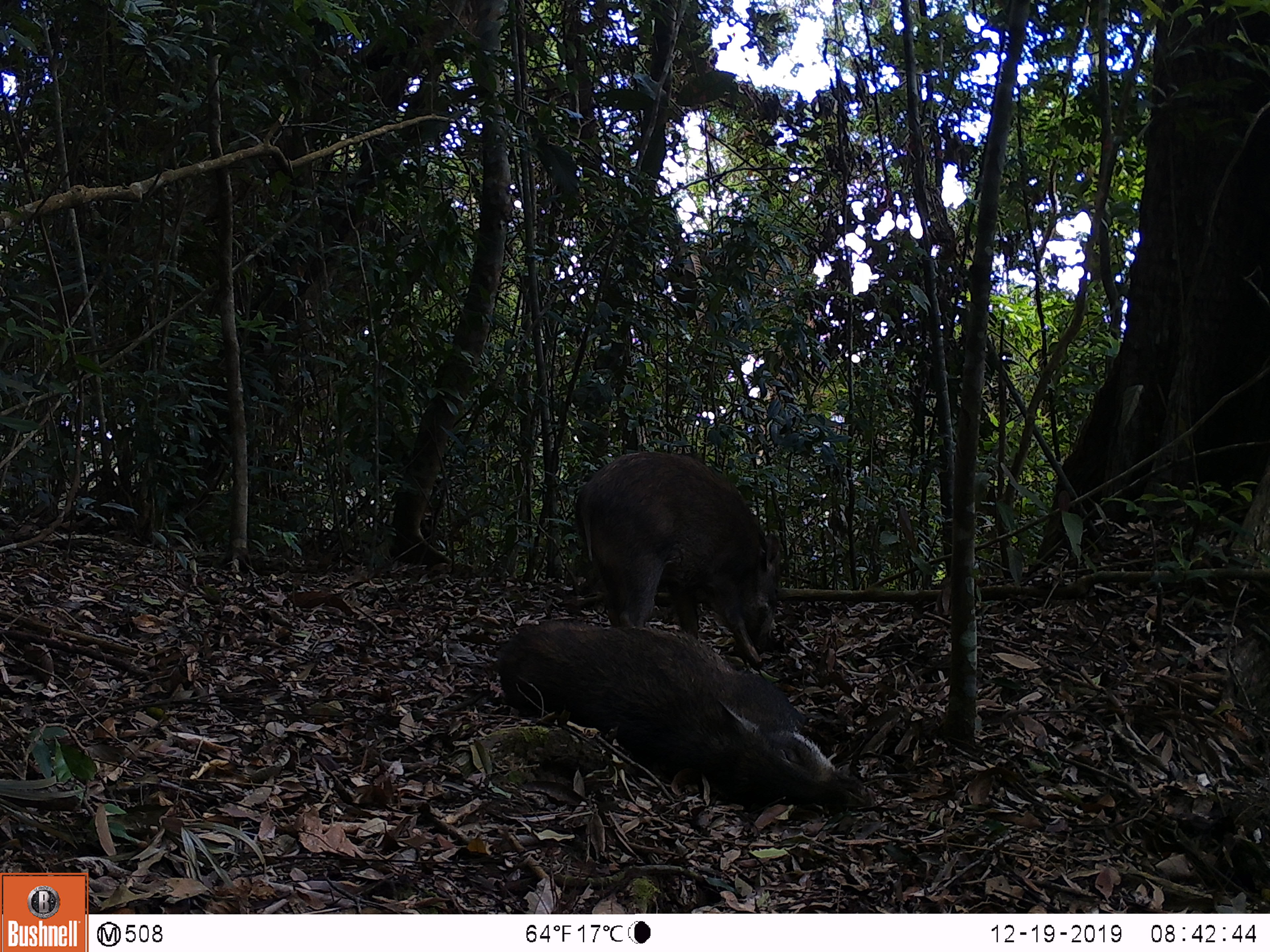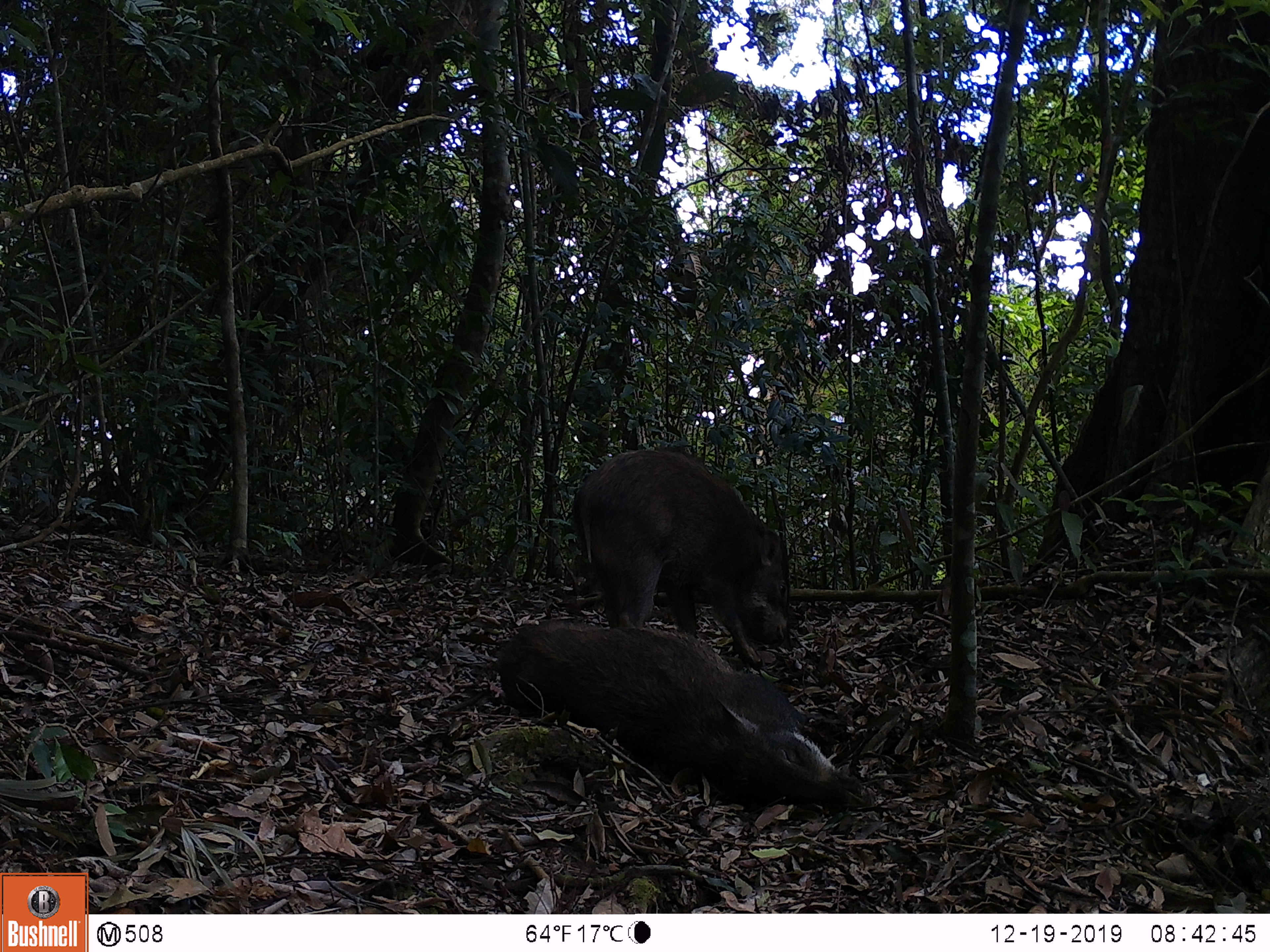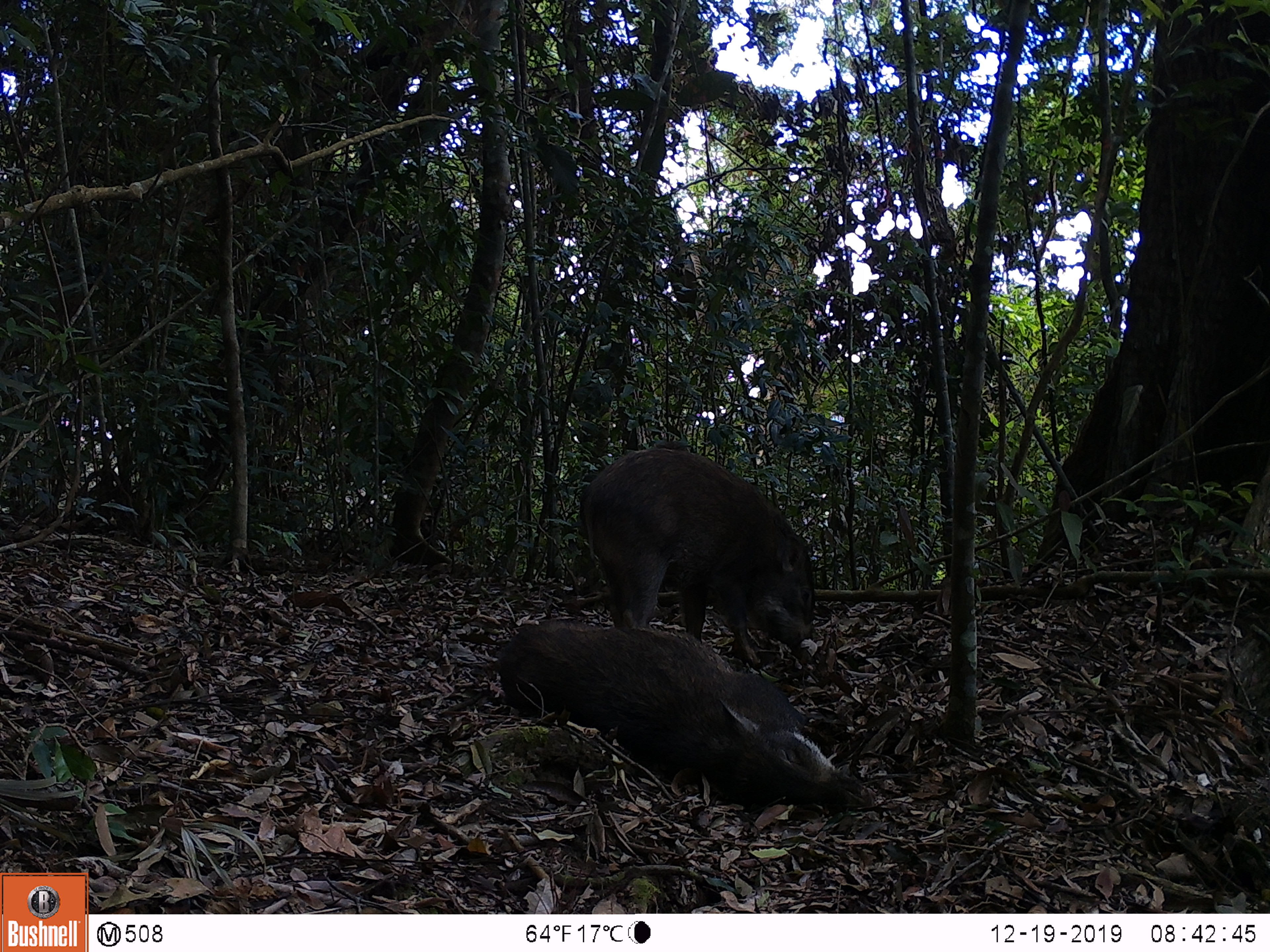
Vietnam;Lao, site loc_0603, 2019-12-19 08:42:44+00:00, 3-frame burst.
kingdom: Animalia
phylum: Chordata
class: Mammalia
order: Artiodactyla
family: Suidae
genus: Sus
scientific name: Sus scrofa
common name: eurasian wild pig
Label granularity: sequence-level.